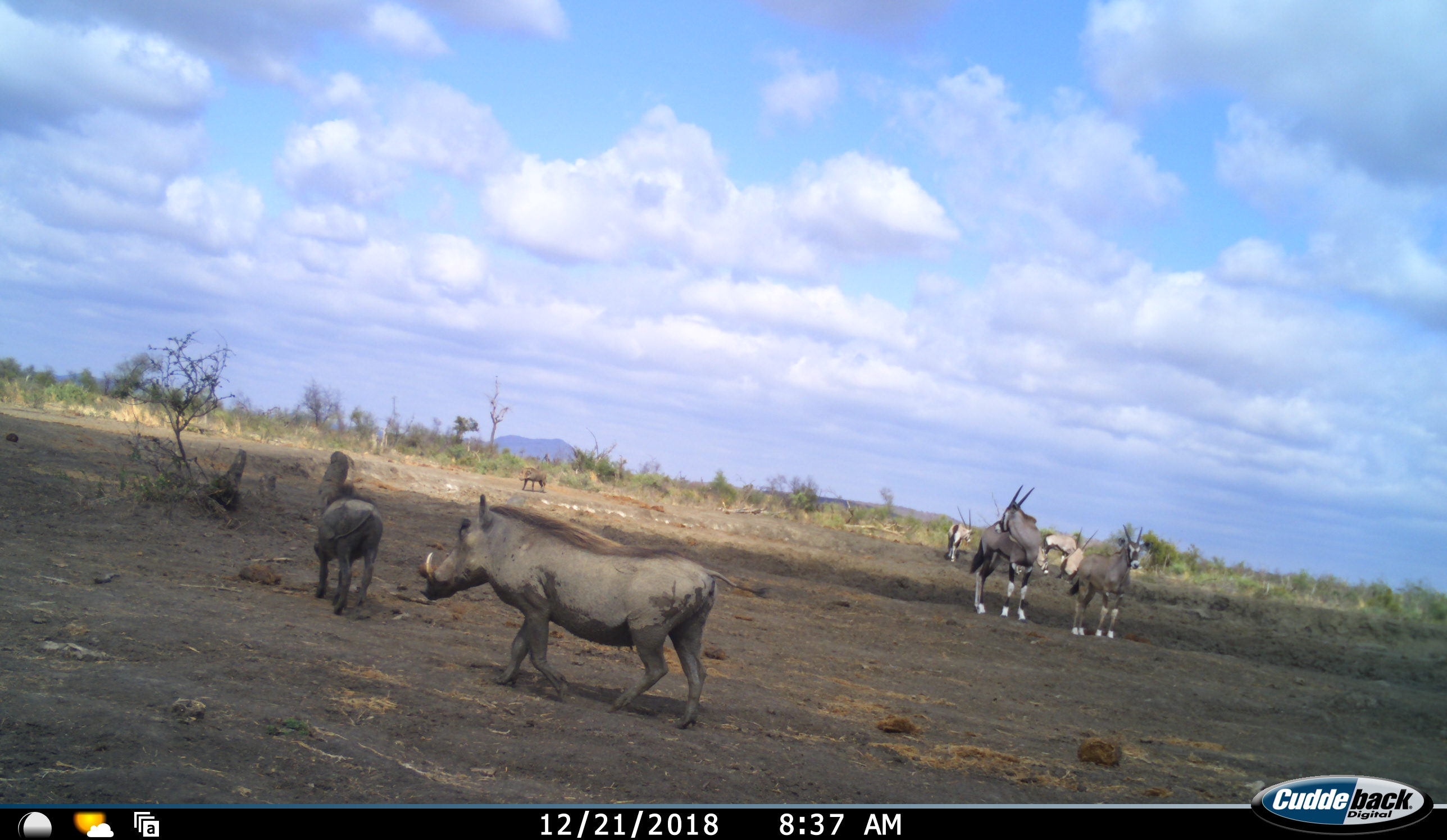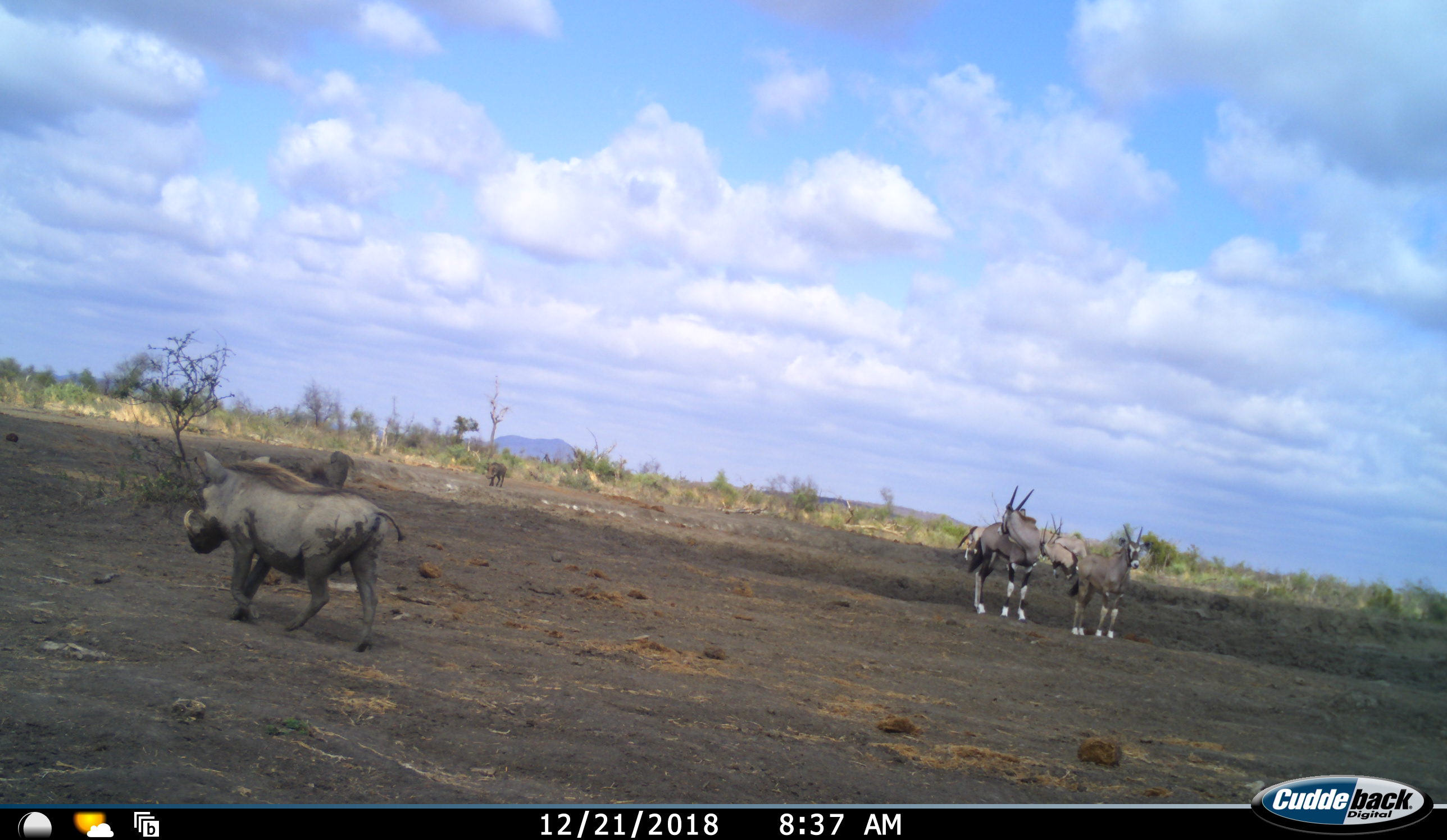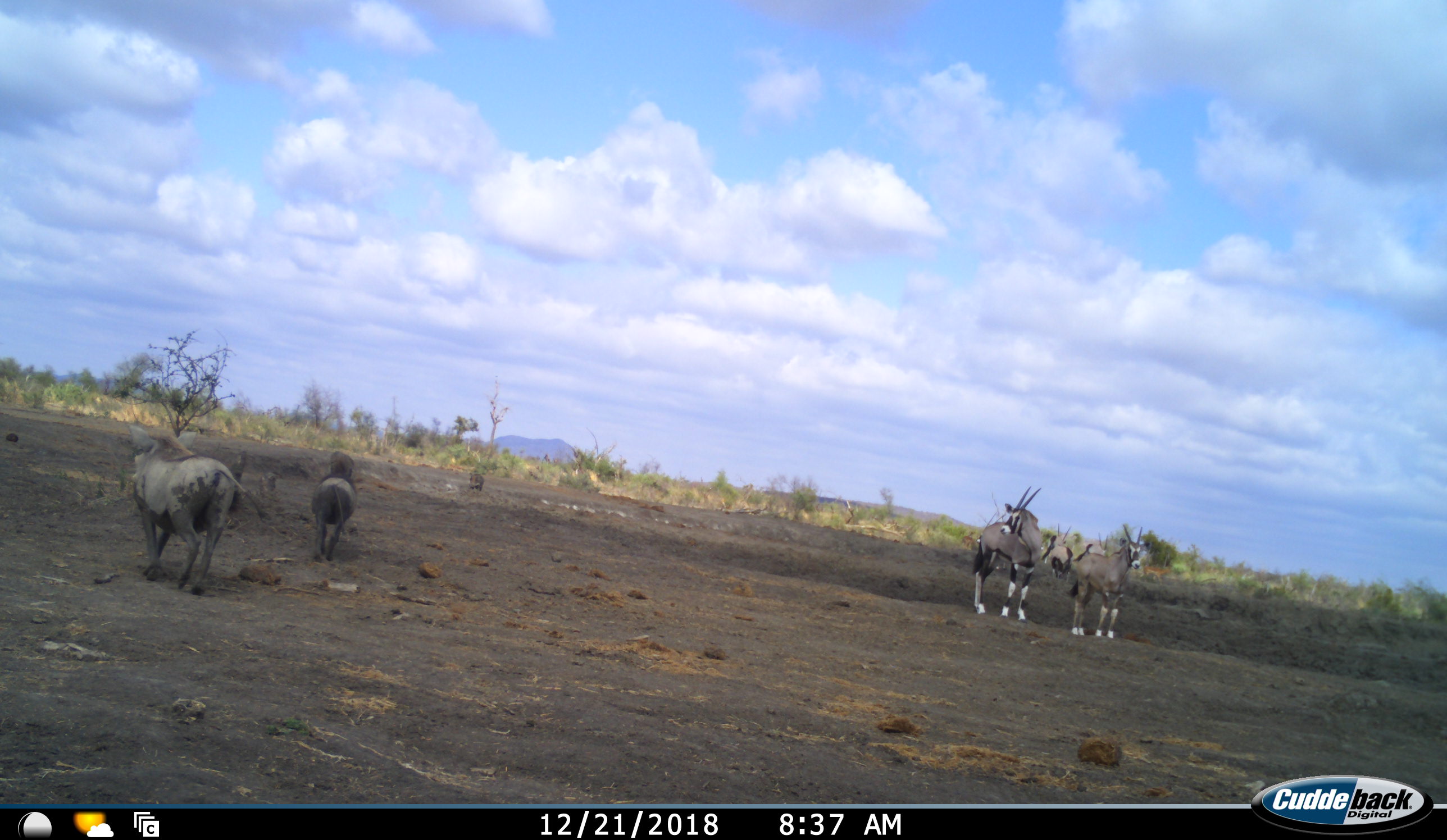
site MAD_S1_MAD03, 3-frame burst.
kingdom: Animalia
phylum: Chordata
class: Mammalia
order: Artiodactyla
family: Bovidae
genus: Oryx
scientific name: Oryx gazella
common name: gemsbok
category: oryx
Oryx (gemsbok) (Oryx gazella), count 5. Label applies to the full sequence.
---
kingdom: Animalia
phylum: Chordata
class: Mammalia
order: Artiodactyla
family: Suidae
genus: Phacochoerus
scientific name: Phacochoerus africanus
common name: warthog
Warthog (Phacochoerus africanus), count 3. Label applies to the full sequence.